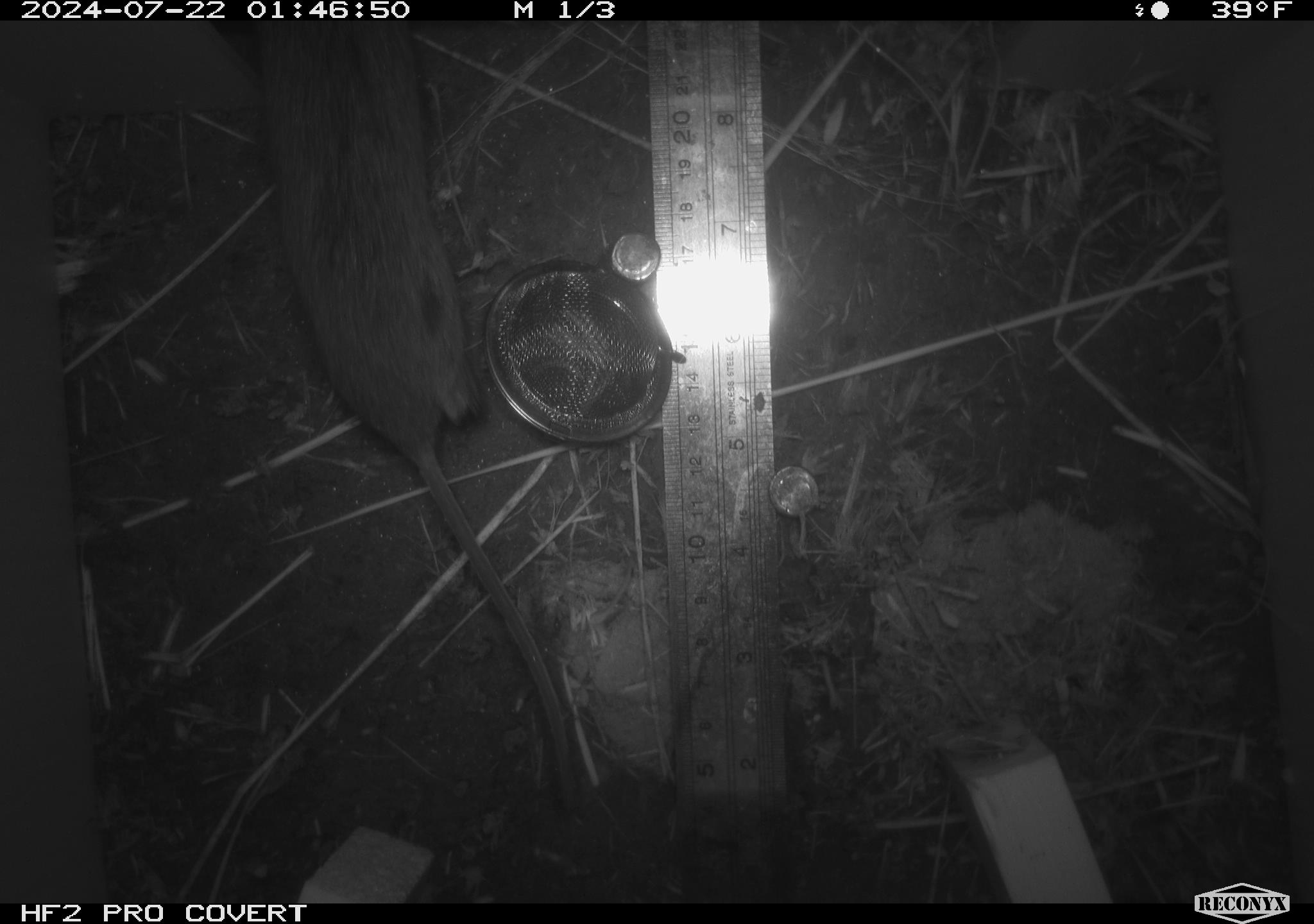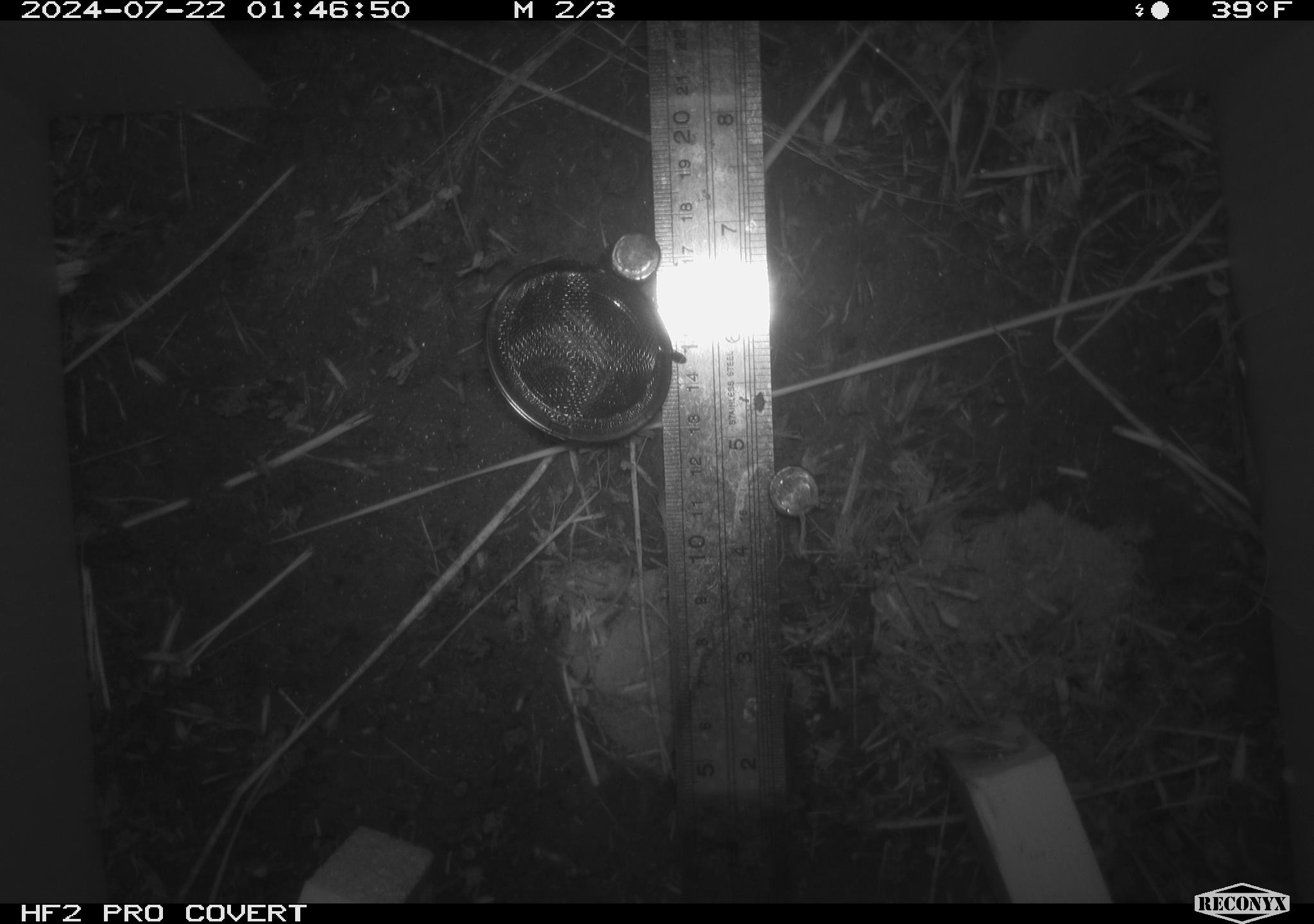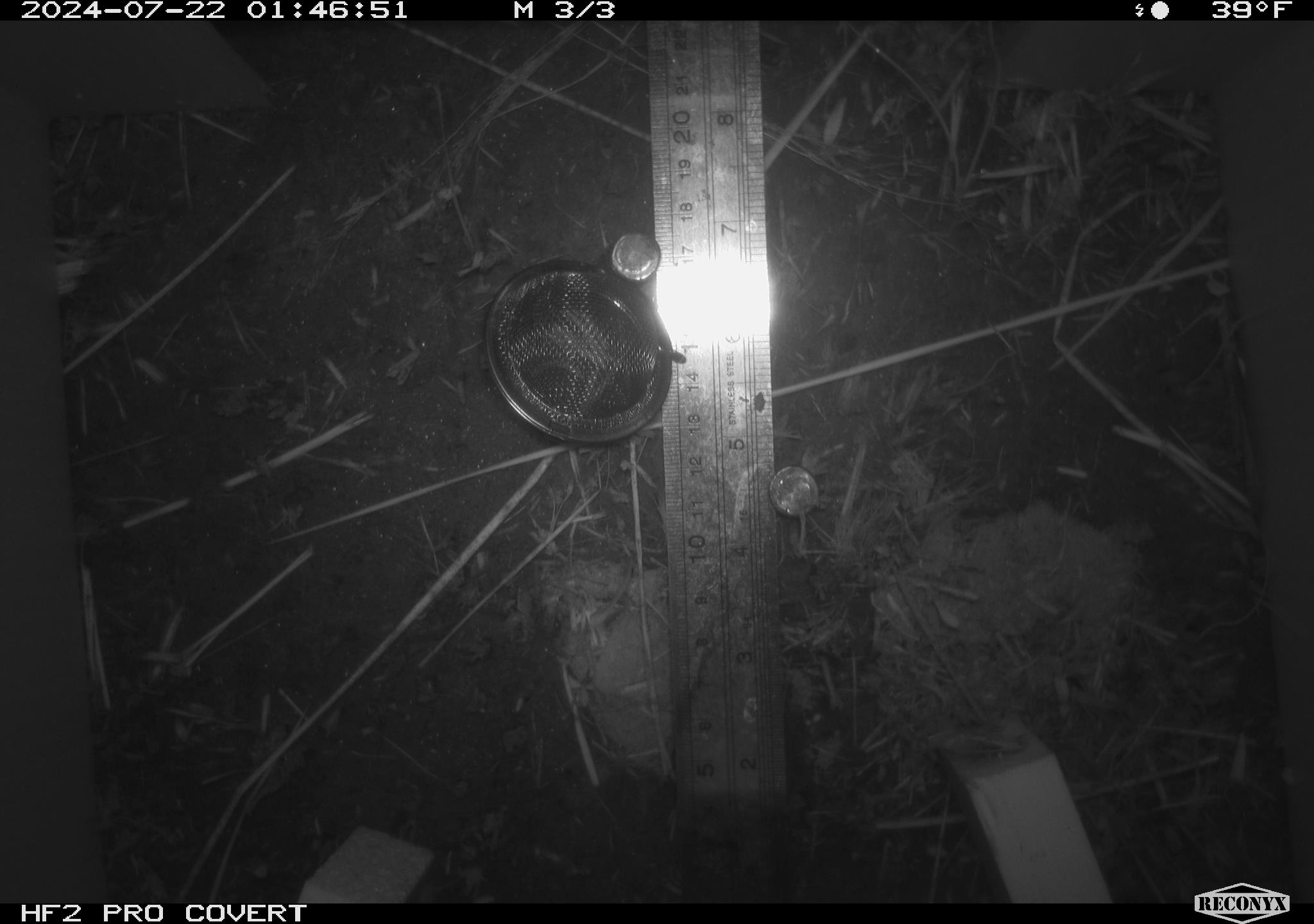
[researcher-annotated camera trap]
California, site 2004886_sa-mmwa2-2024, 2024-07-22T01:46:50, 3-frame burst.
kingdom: Animalia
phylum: Chordata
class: Mammalia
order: Rodentia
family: Cricetidae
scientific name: Arvicolinae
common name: voles, lemmings, and muskrats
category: arvicolinae subfamily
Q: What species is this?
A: Arvicolinae subfamily (voles, lemmings, and muskrats) (Arvicolinae).